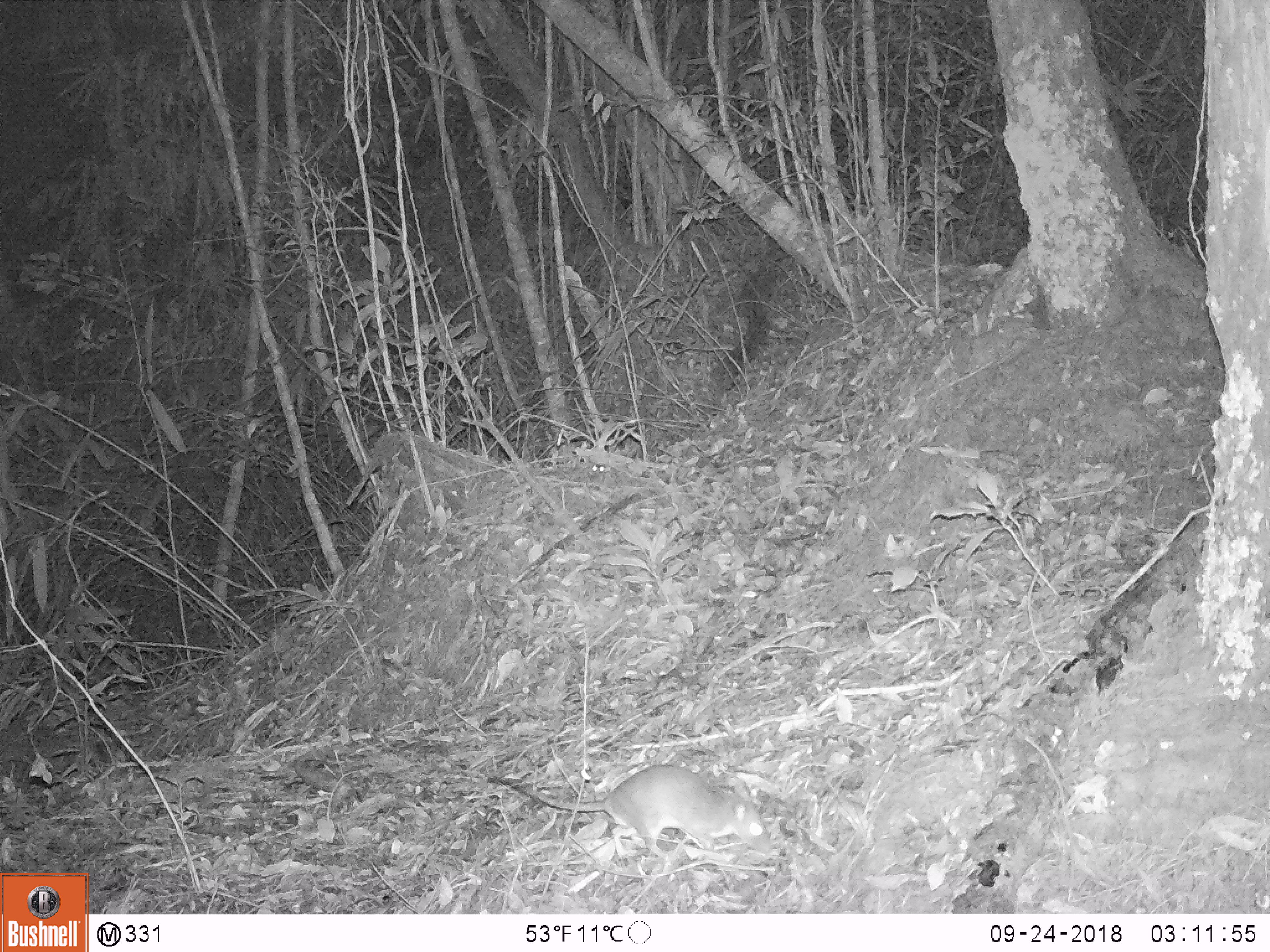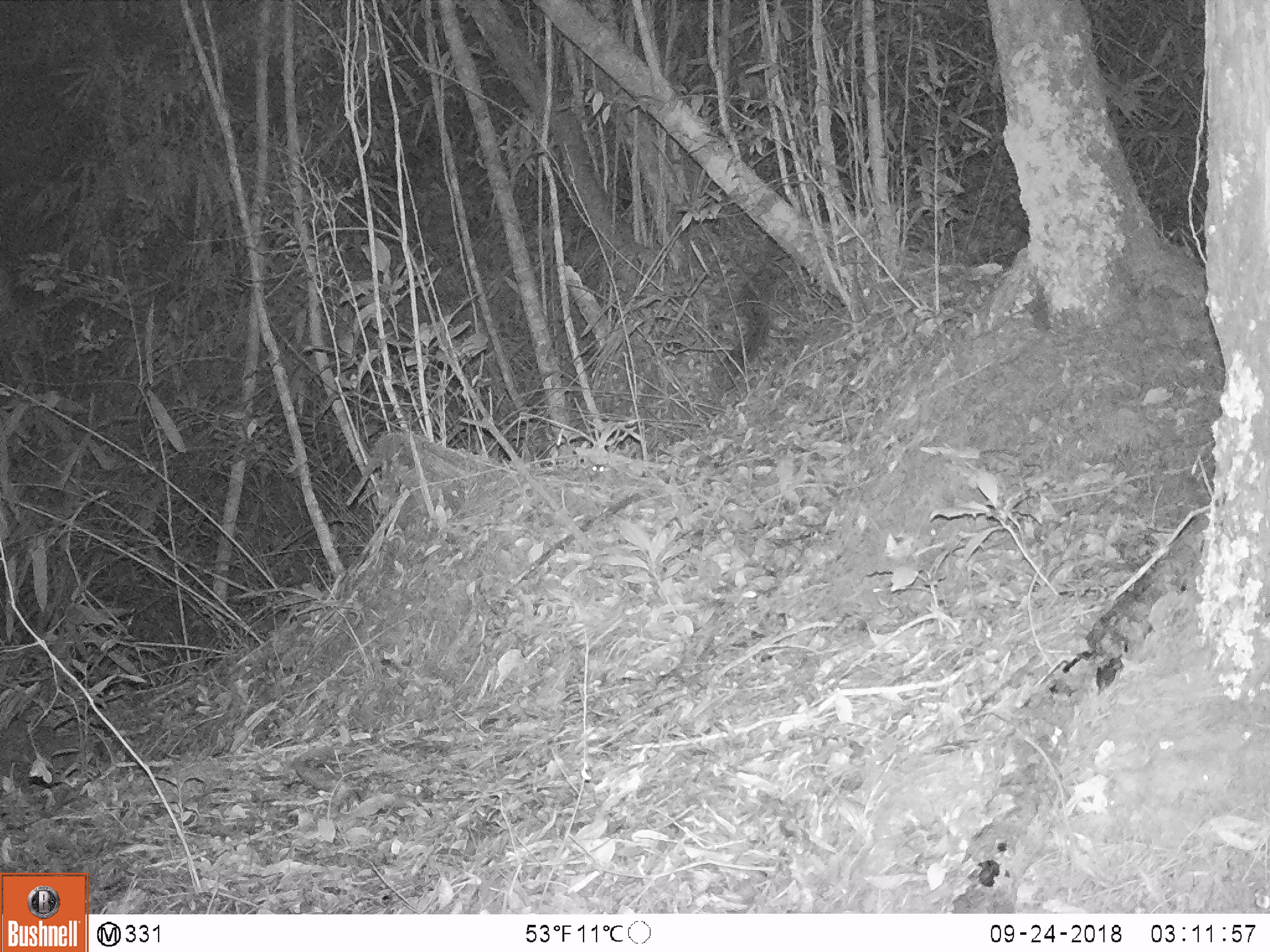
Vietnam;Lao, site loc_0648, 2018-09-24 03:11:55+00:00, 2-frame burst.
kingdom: Animalia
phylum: Chordata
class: Mammalia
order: Rodentia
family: Muridae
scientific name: Muridae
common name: old-world mice and rats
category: unidentified murid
Unidentified murid (old-world mice and rats) (Muridae). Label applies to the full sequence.